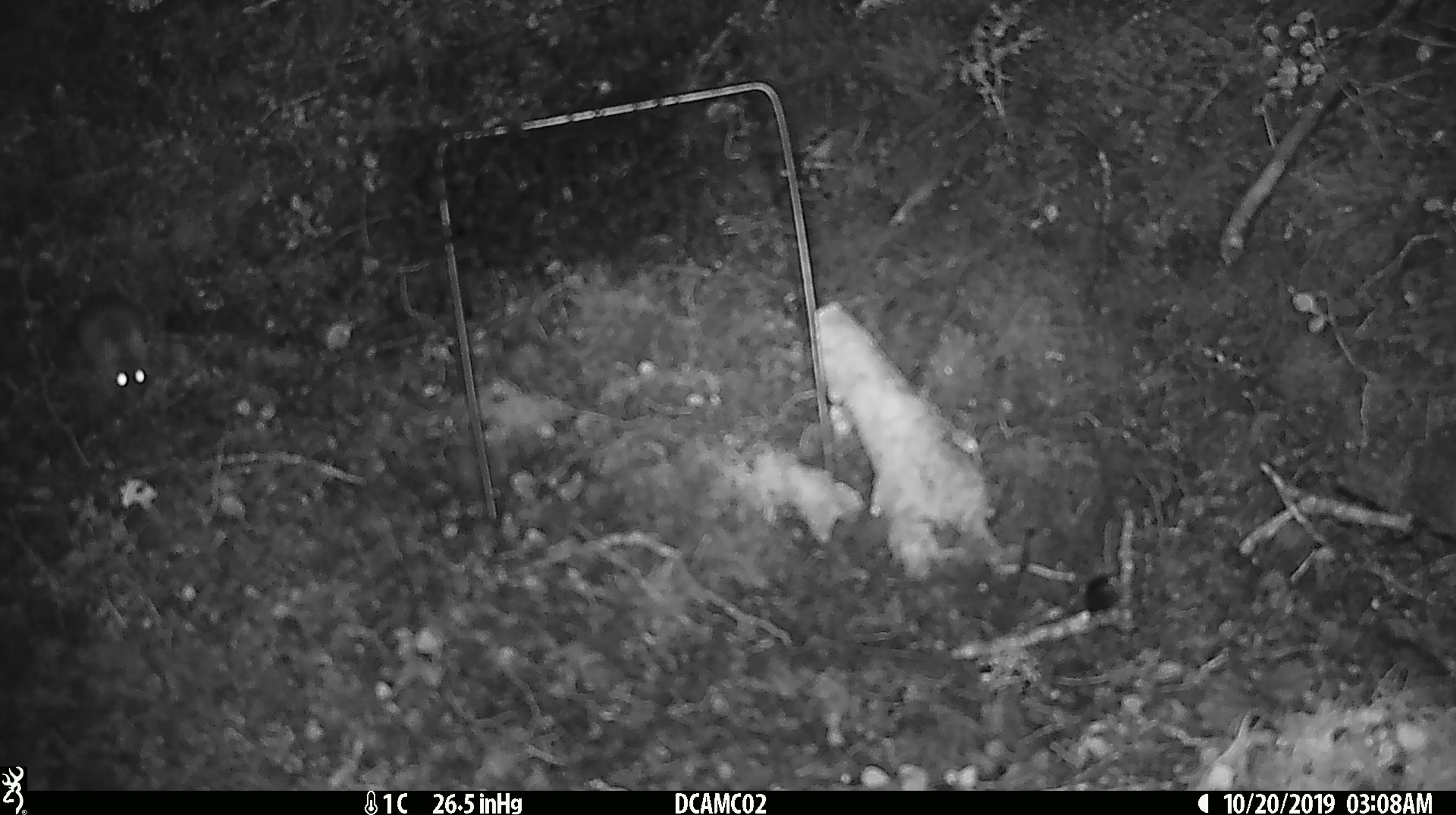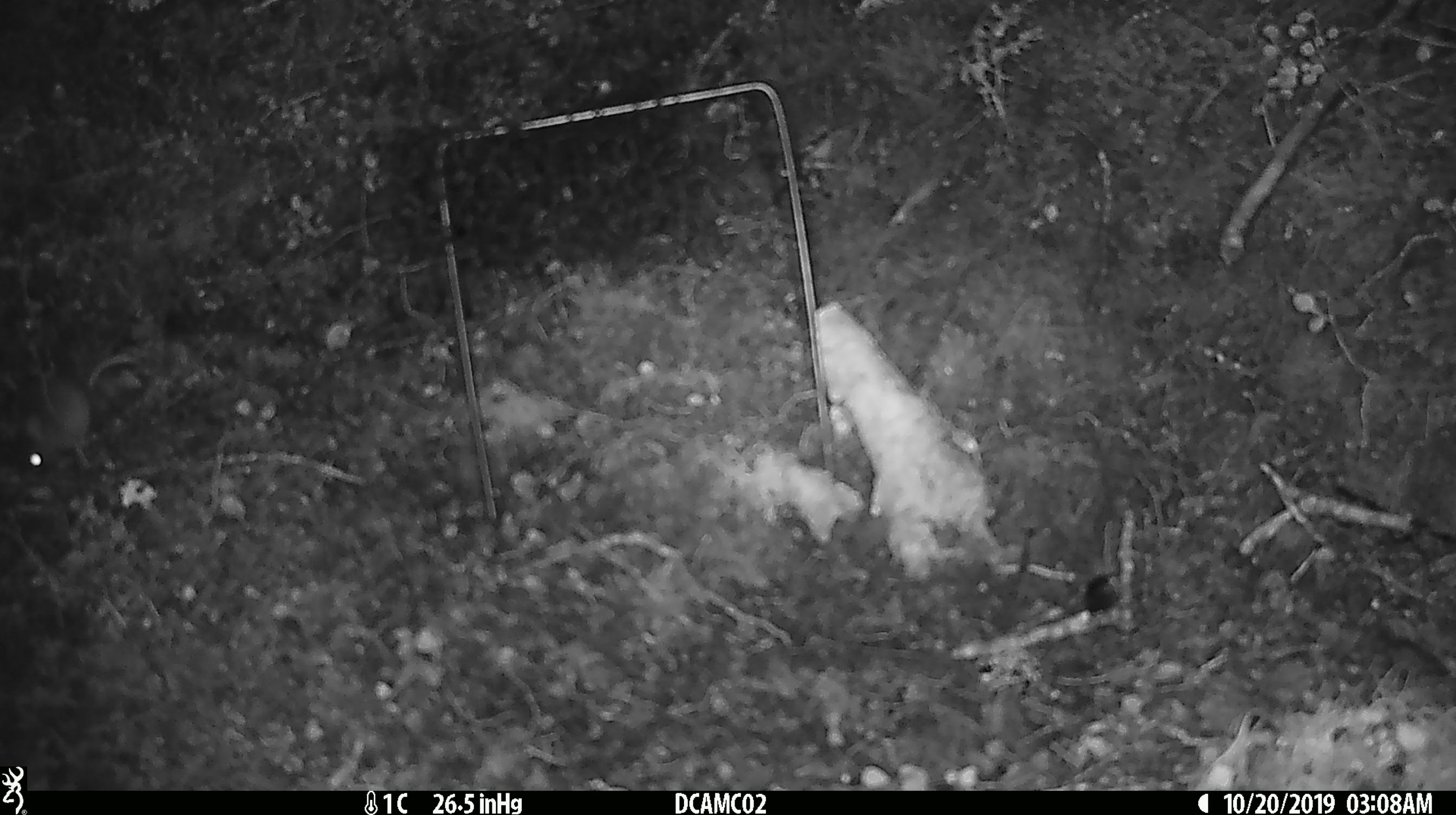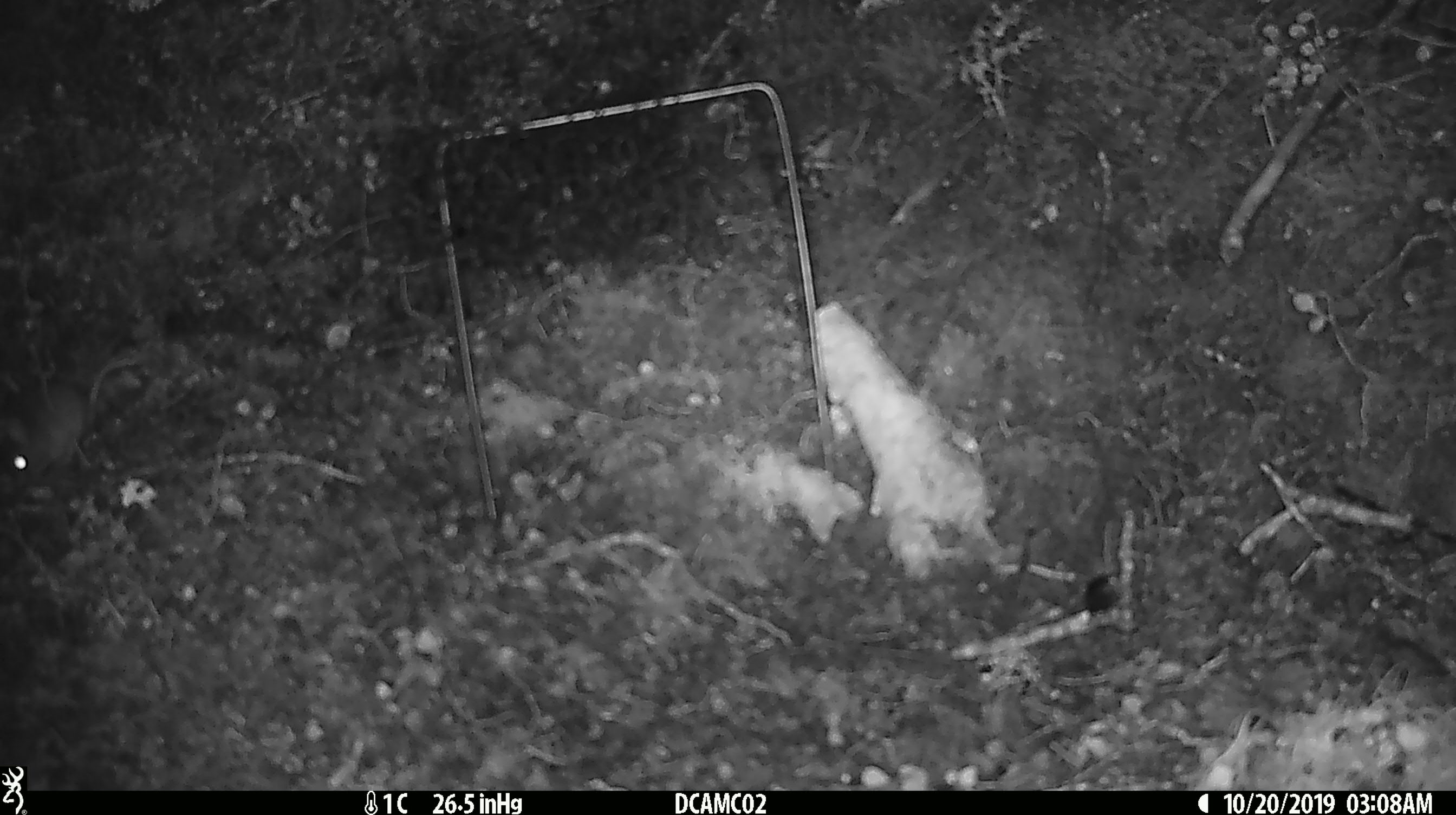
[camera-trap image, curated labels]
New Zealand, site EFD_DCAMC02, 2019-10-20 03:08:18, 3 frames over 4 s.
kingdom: Animalia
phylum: Chordata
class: Mammalia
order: Rodentia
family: Muridae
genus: Mus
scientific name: Mus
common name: mouse